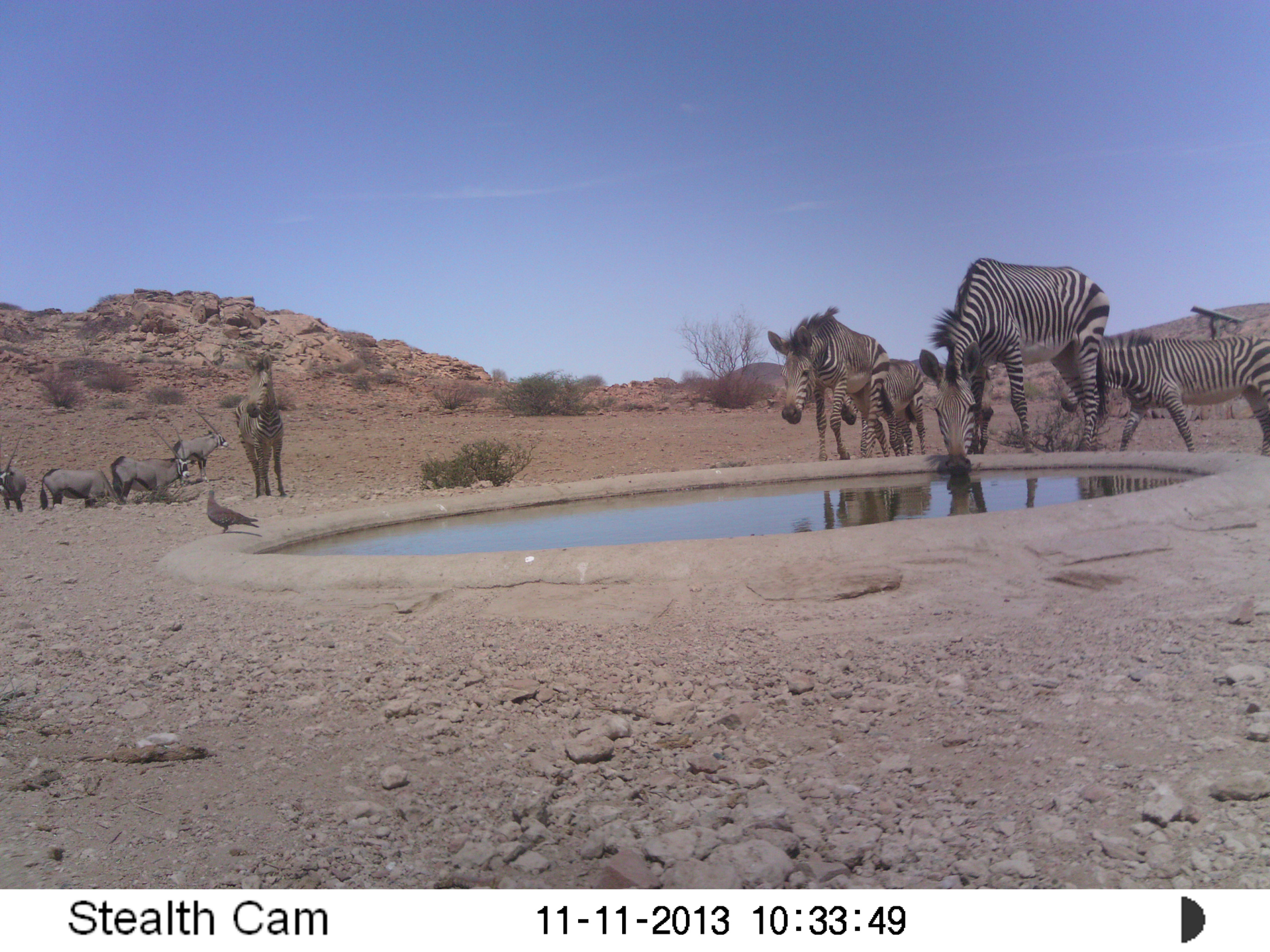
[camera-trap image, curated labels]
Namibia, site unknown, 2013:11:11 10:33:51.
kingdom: Animalia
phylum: Chordata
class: Mammalia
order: Perissodactyla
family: Equidae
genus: Equus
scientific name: Equus zebra hartmannae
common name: hartmann's mountain zebra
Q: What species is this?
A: Equus zebra hartmannae (hartmann's mountain zebra).